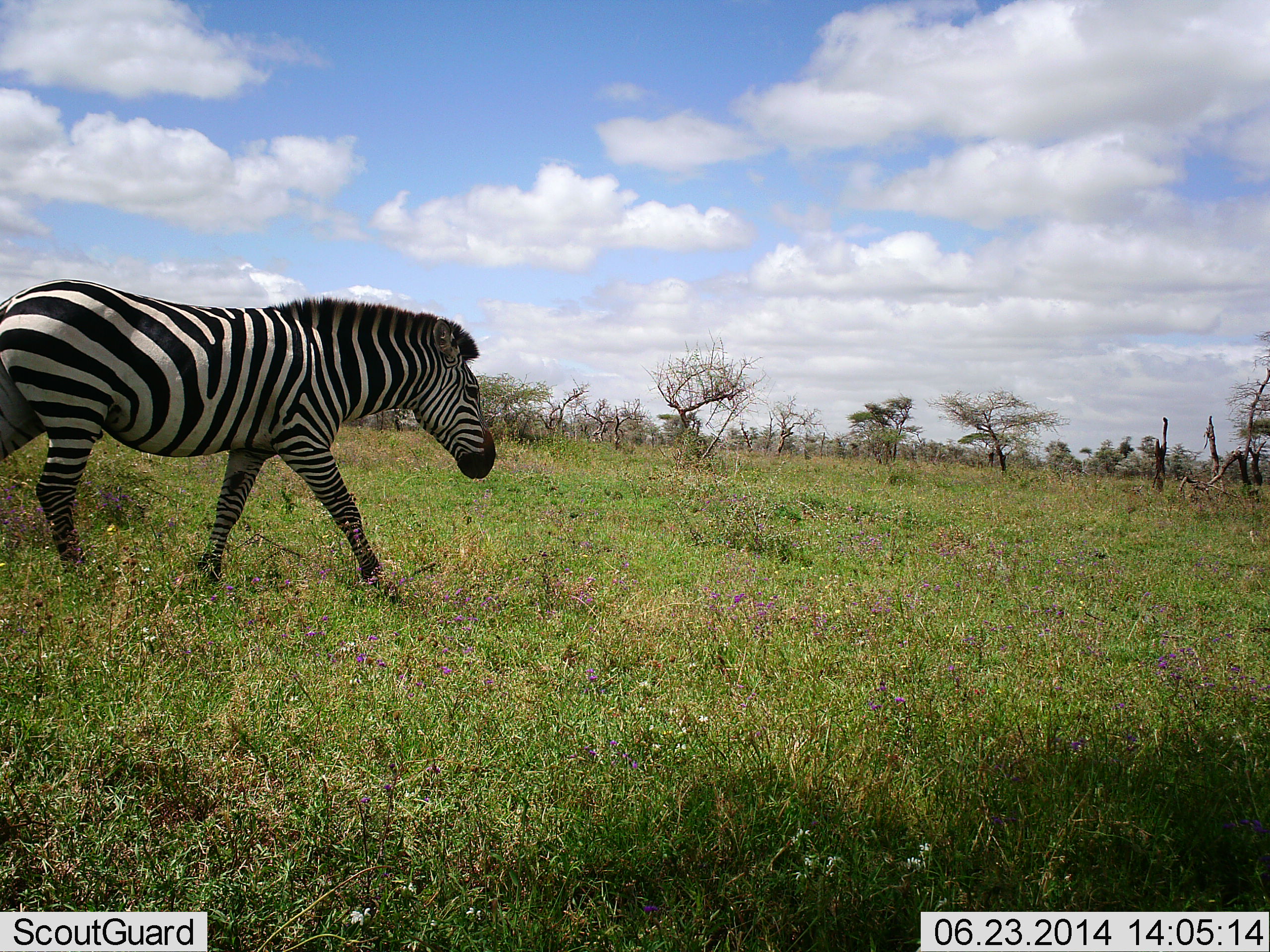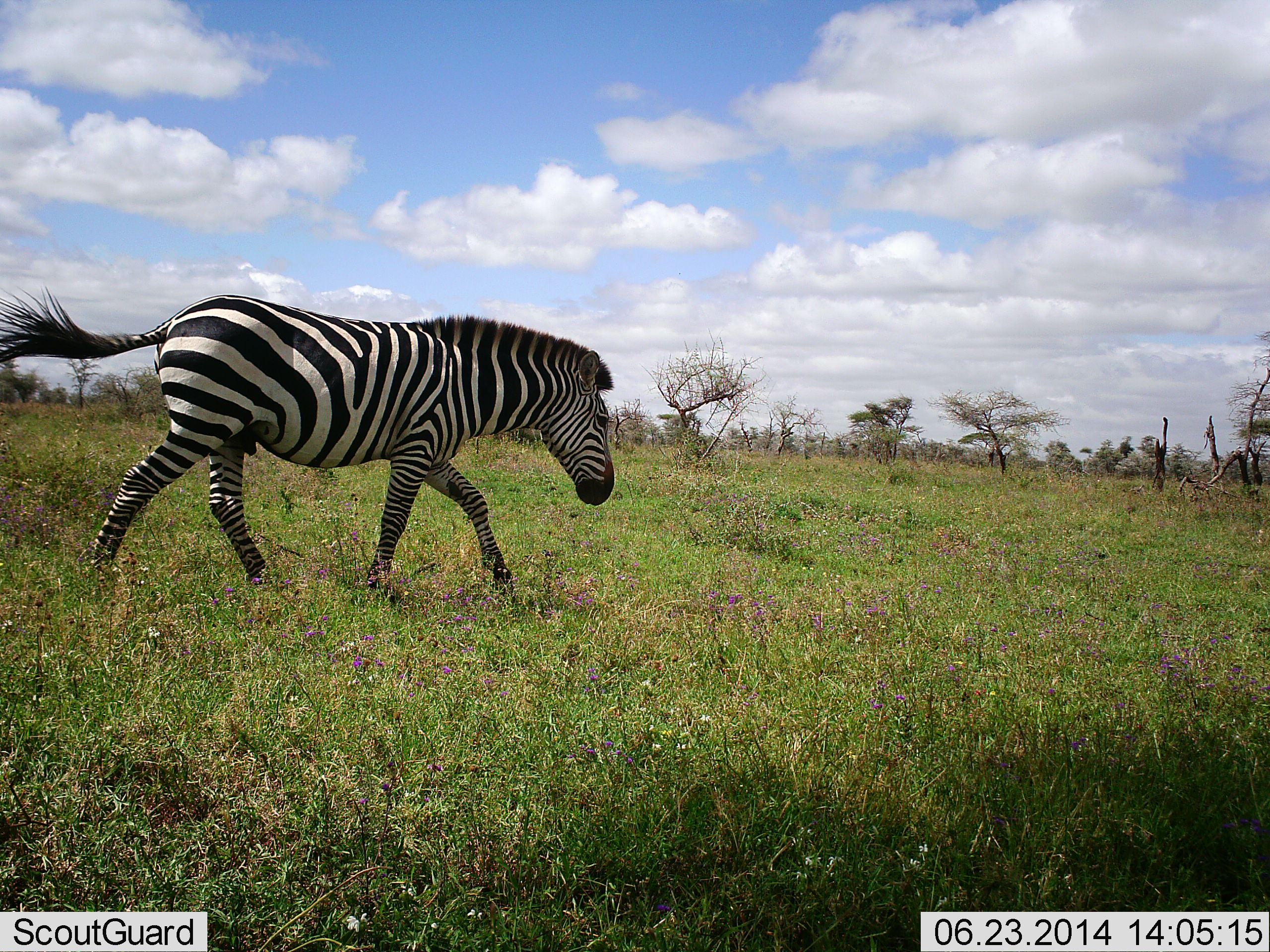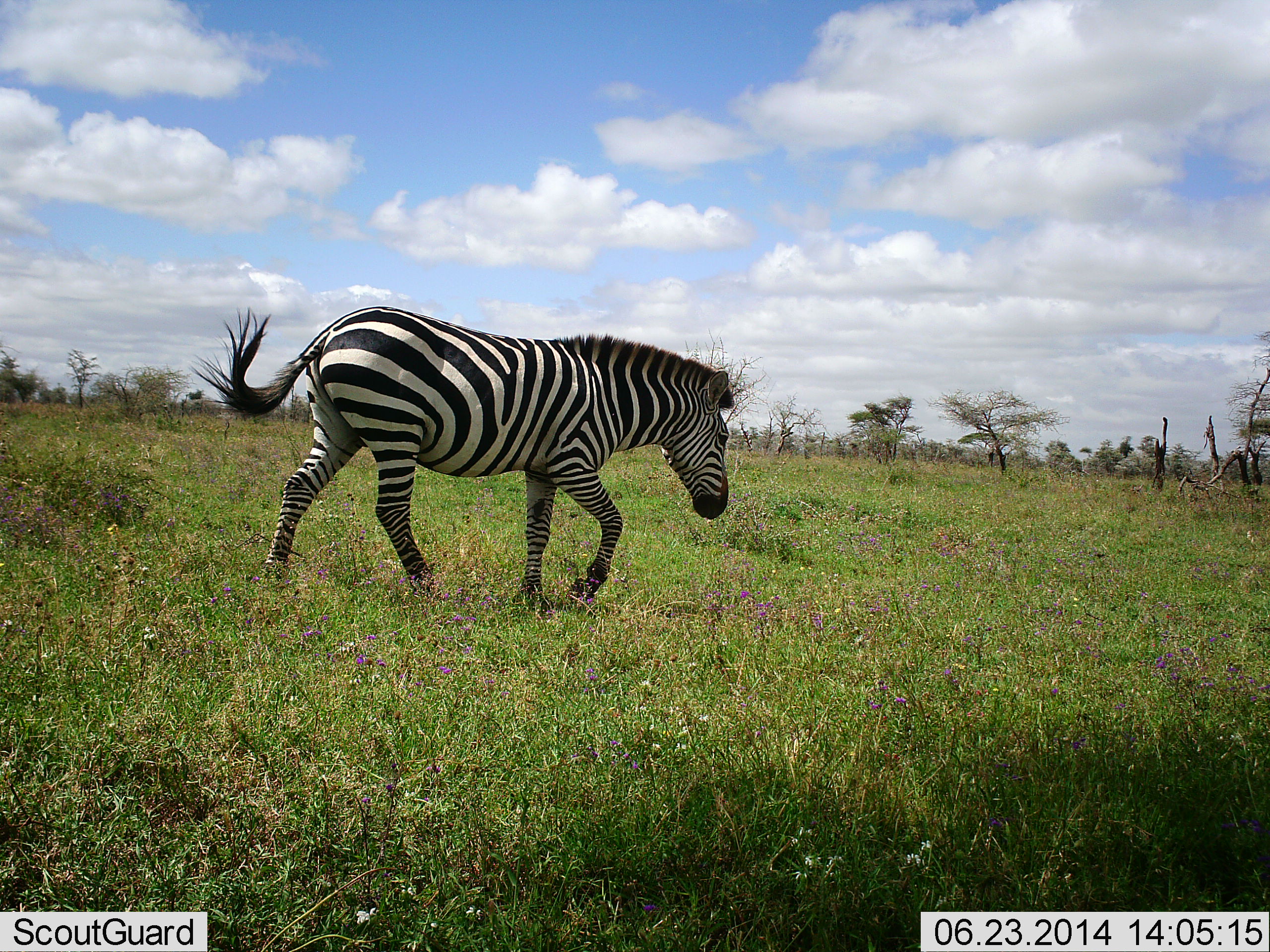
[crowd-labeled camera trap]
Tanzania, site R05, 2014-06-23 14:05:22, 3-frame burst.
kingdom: Animalia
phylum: Chordata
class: Mammalia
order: Perissodactyla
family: Equidae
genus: Equus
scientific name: Equus quagga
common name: plains zebra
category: zebra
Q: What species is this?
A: Zebra (plains zebra) (Equus quagga).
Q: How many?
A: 1.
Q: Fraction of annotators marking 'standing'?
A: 0%.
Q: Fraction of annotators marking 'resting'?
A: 0%.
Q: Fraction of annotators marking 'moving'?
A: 100%.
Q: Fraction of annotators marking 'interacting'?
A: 0%.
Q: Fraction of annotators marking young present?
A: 0%.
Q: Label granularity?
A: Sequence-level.